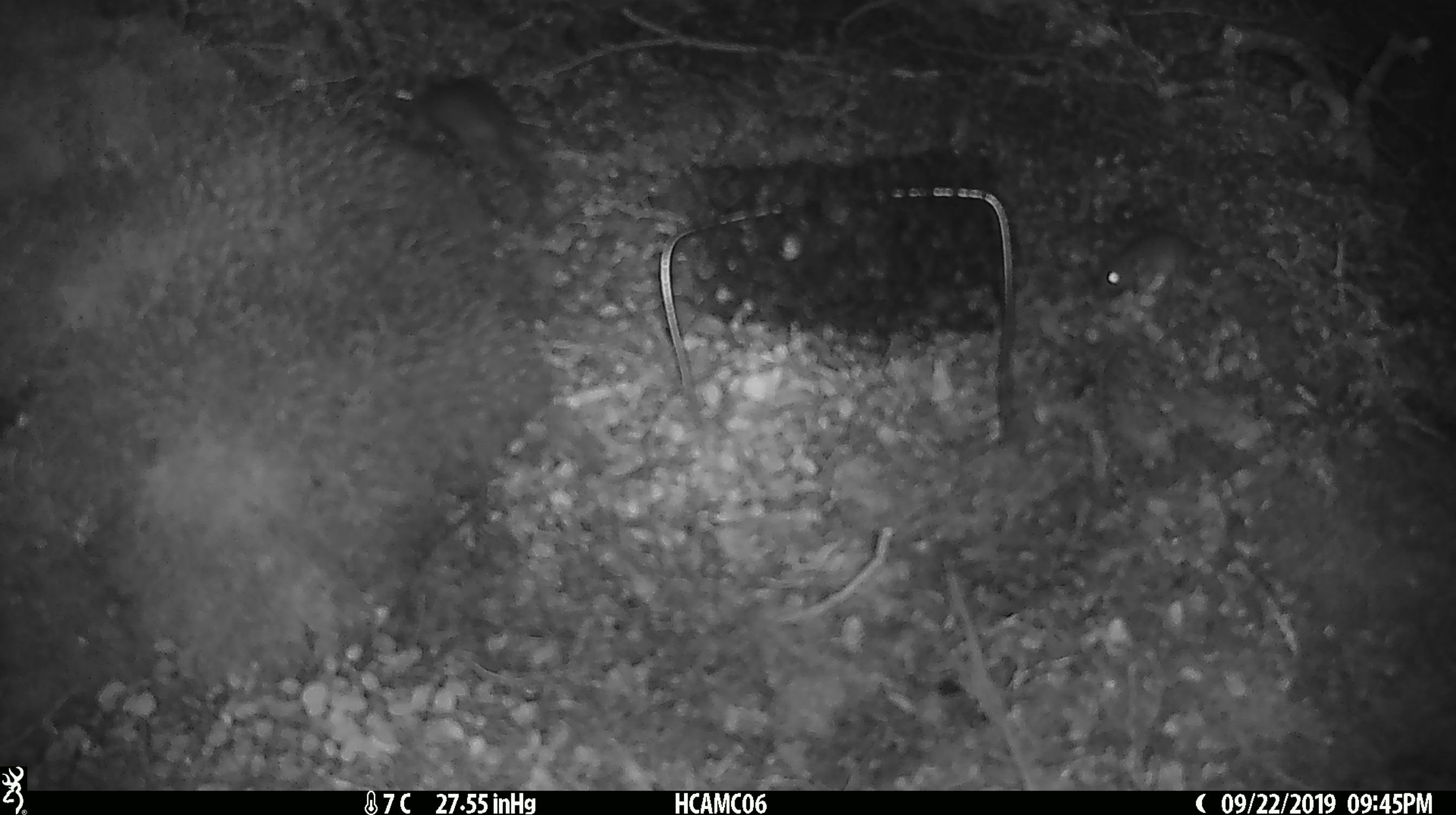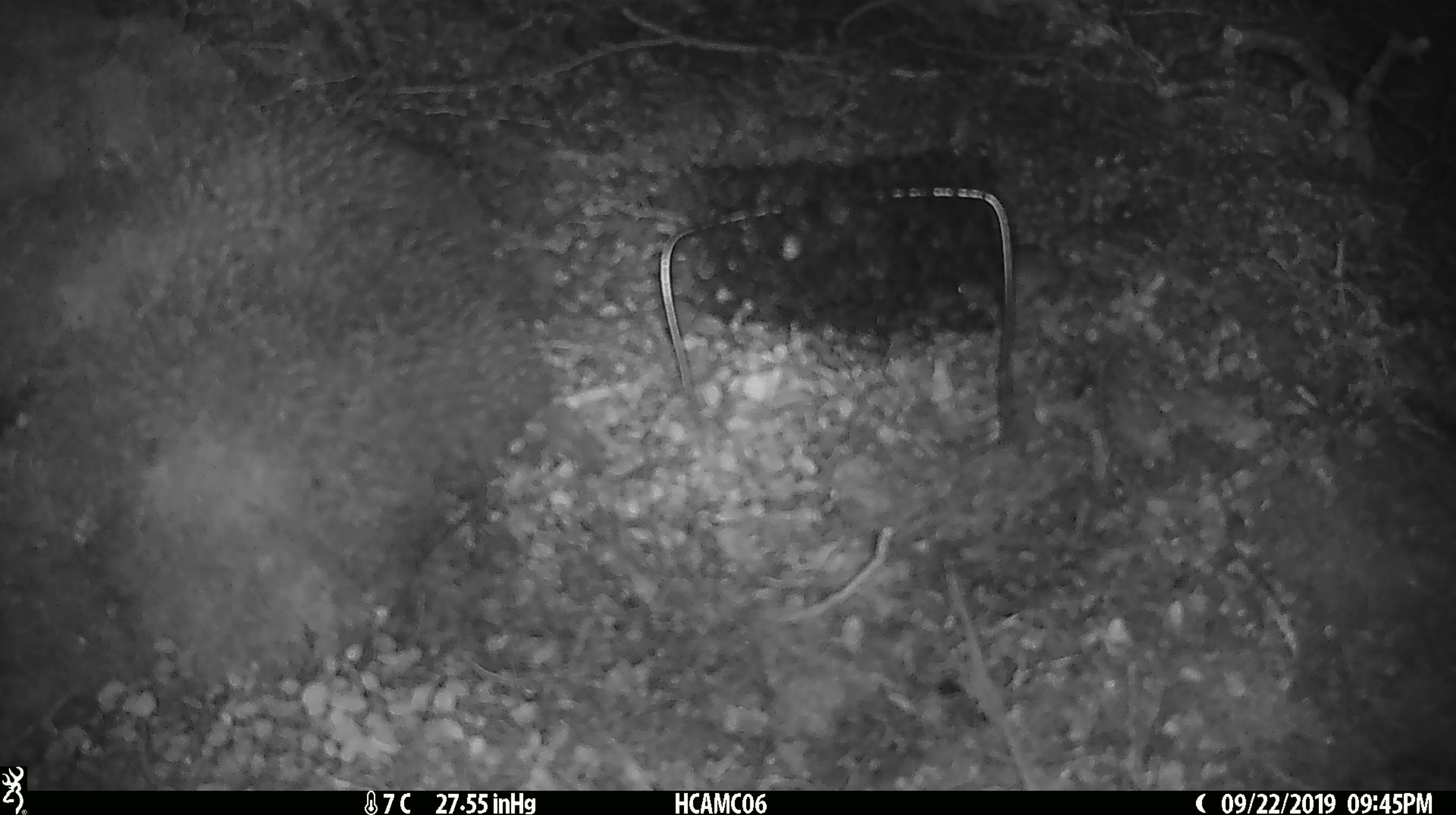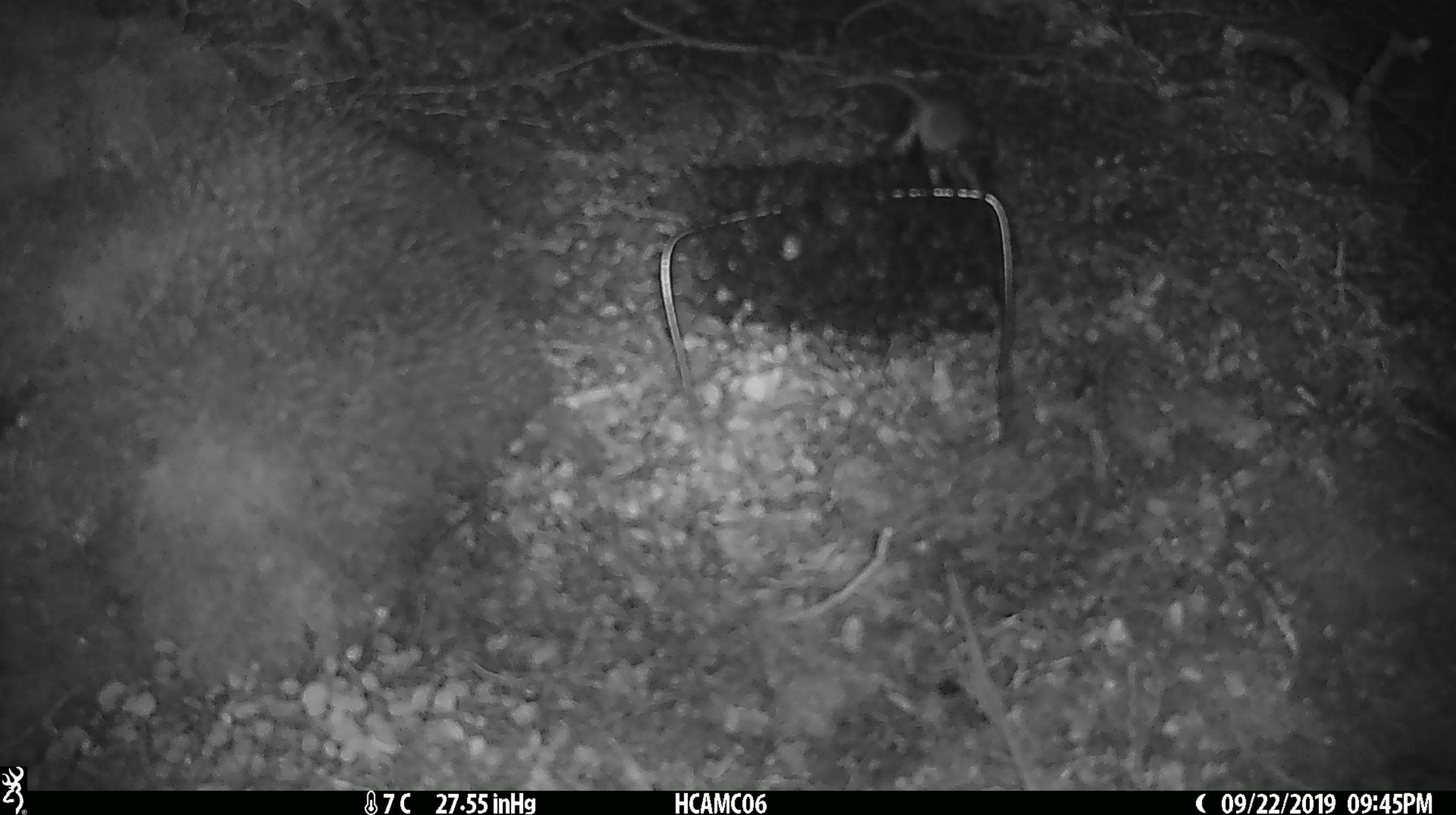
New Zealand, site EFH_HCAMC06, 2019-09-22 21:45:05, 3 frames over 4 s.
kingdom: Animalia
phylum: Chordata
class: Mammalia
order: Rodentia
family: Muridae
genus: Mus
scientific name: Mus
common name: mouse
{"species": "mouse (Mus)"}